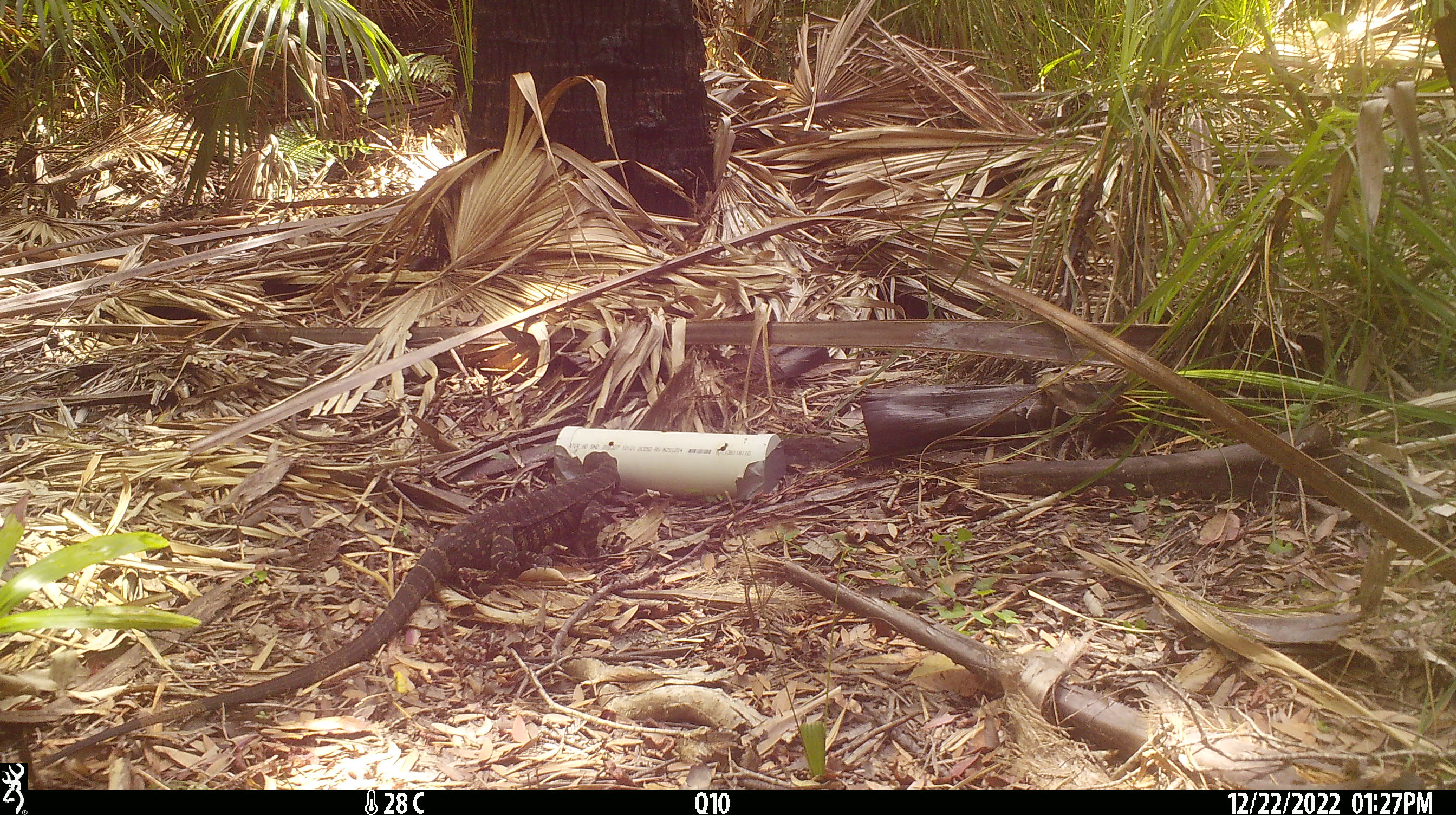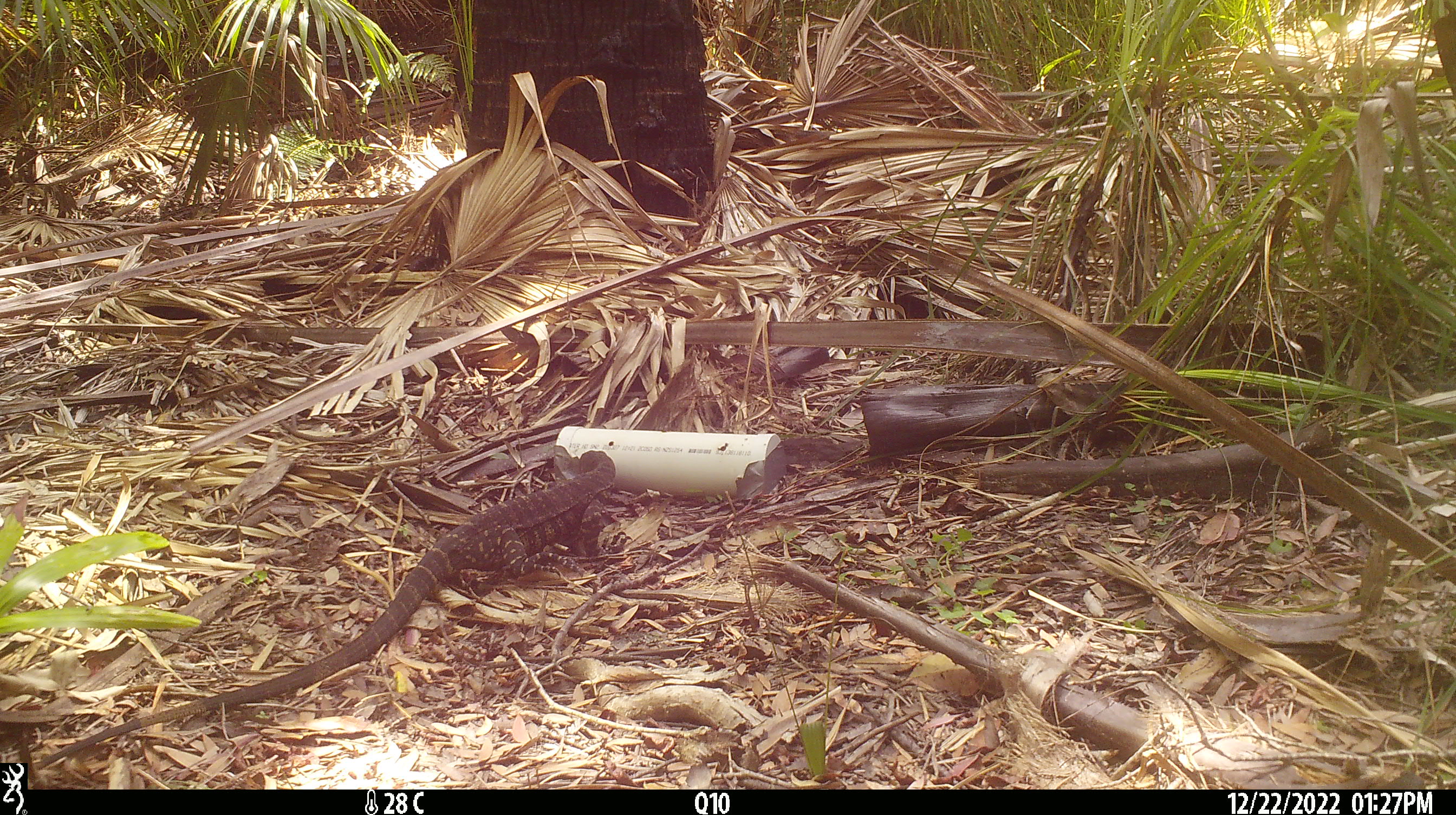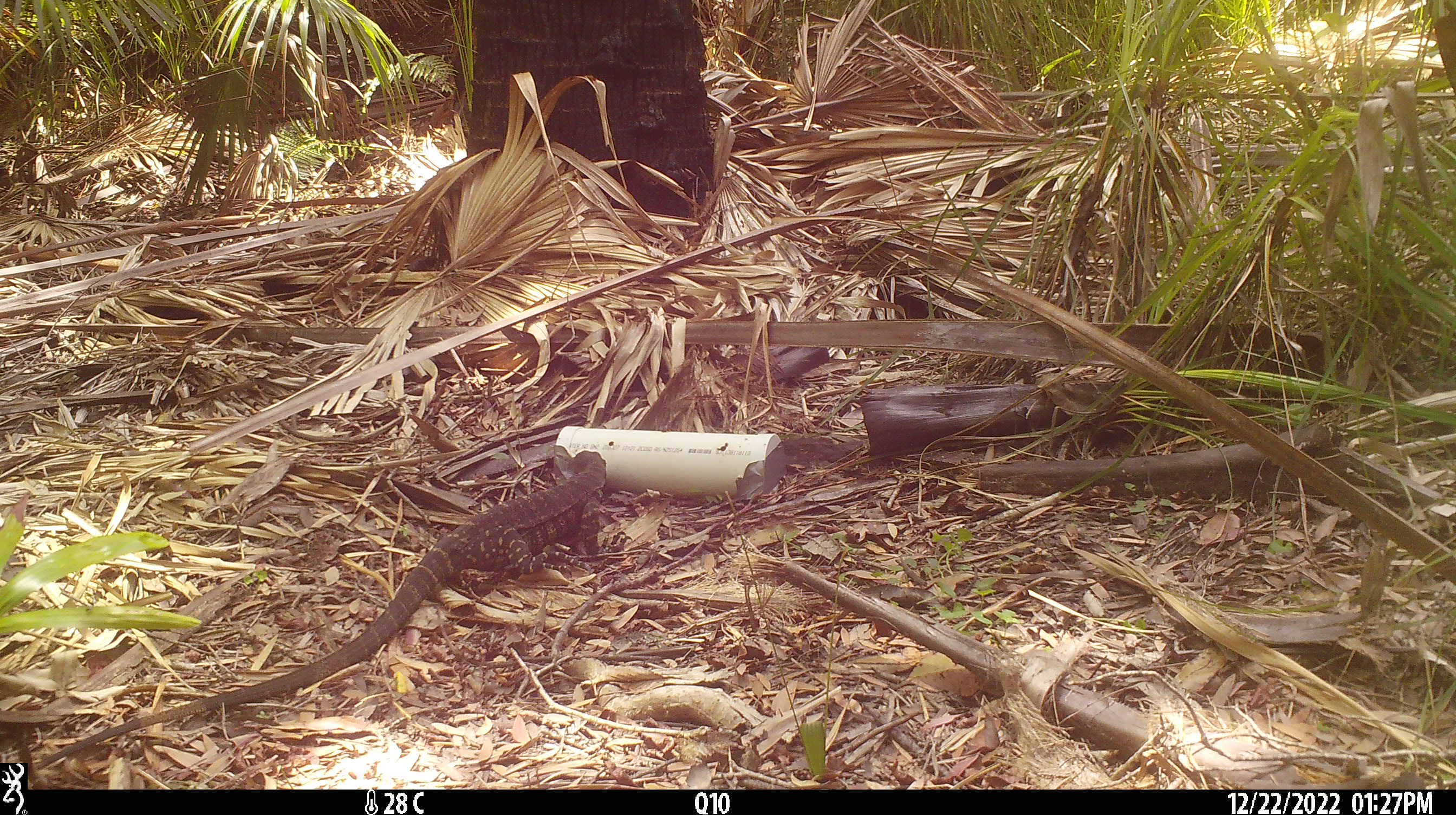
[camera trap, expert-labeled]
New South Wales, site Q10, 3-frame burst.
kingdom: Animalia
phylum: Chordata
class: Reptilia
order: Squamata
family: Varanidae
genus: Varanus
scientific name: Varanus varius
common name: lace monitor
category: goanna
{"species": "goanna (lace monitor) (Varanus varius)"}